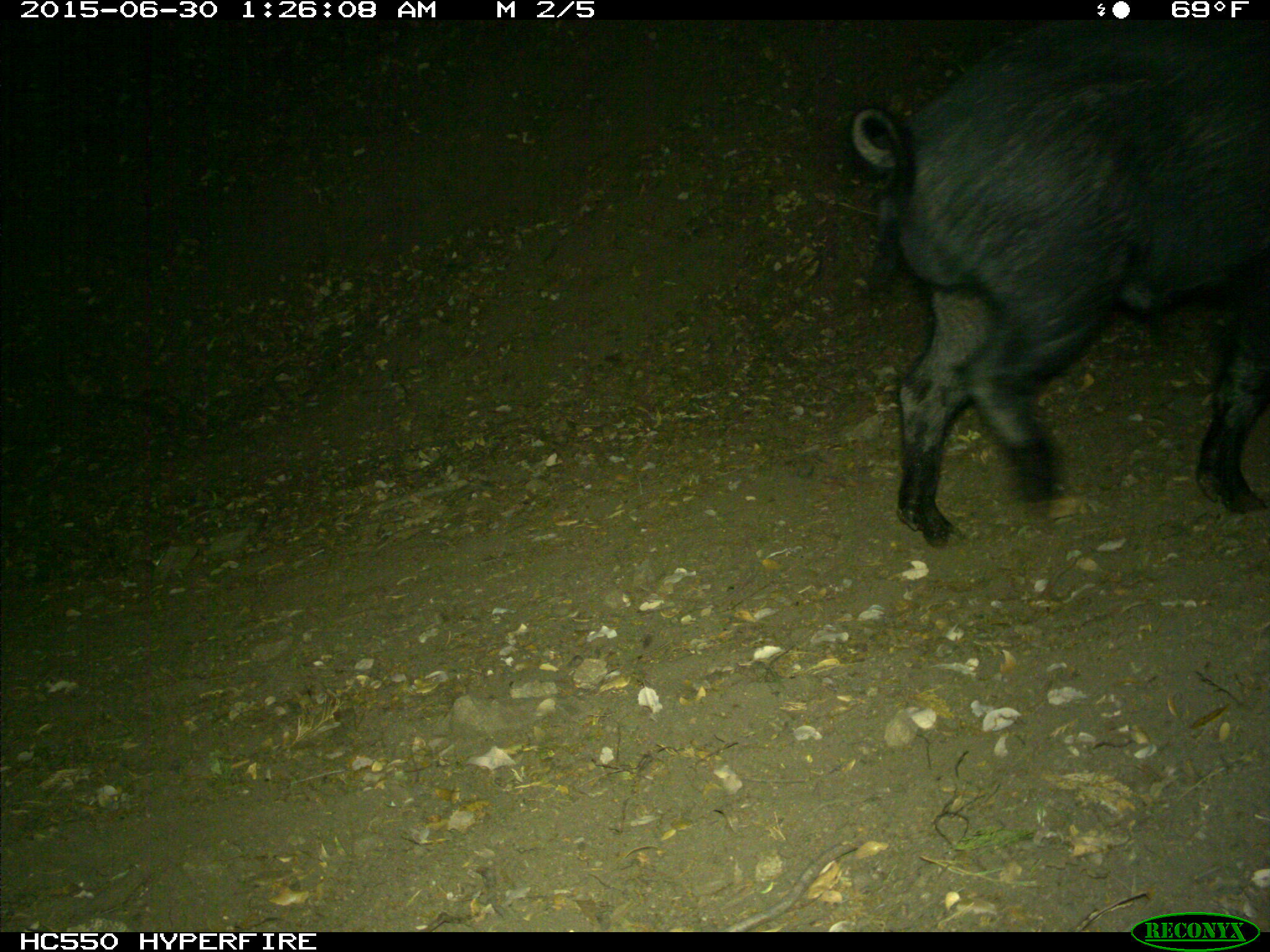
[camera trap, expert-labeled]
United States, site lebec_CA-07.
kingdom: Animalia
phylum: Chordata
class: Mammalia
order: Artiodactyla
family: Suidae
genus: Sus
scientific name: Sus scrofa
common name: wild boar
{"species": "Sus scrofa (wild boar)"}